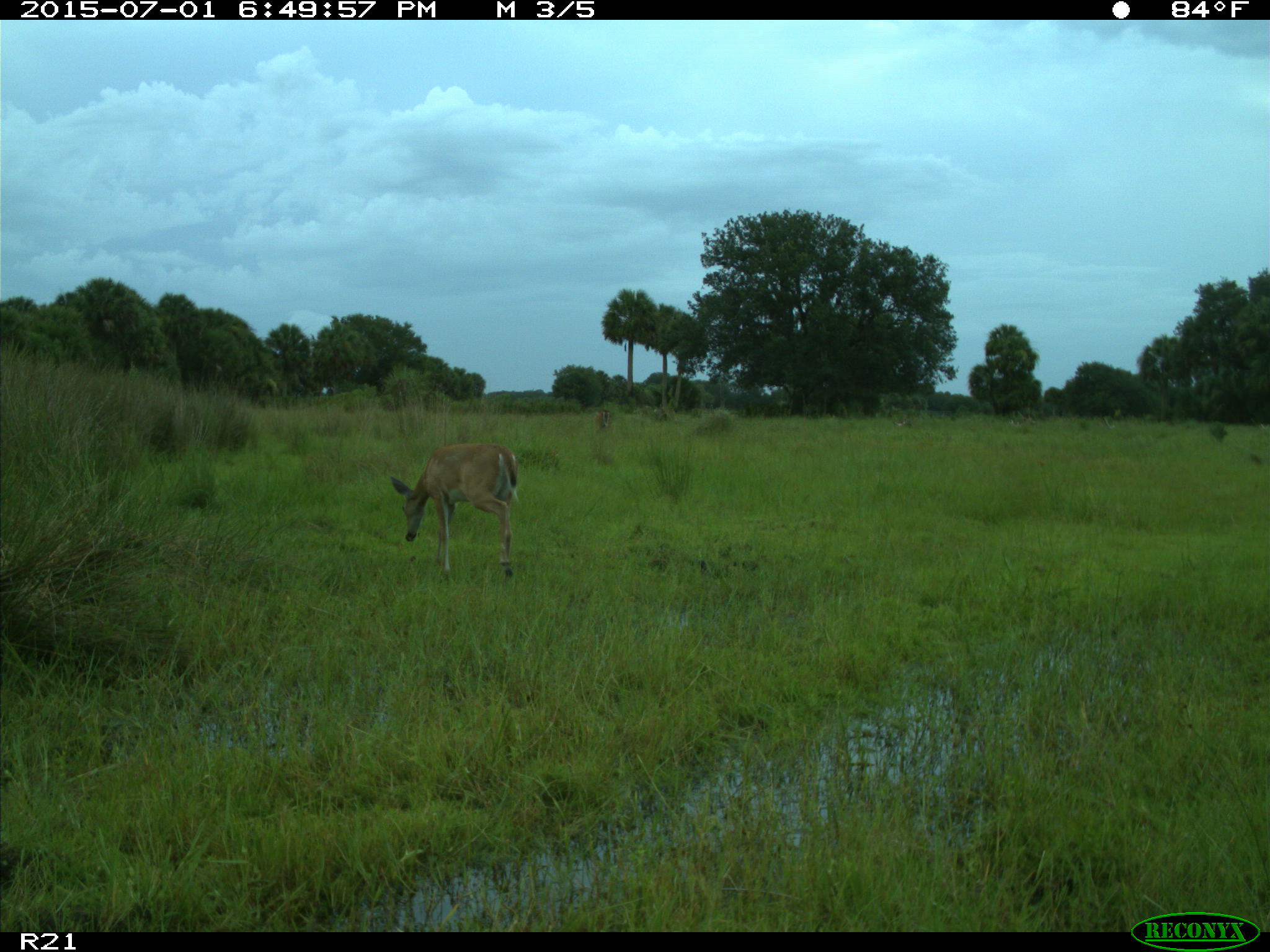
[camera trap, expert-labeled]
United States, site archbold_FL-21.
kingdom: Animalia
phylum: Chordata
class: Mammalia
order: Artiodactyla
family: Cervidae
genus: Odocoileus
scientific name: Odocoileus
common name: deer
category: unidentified deer